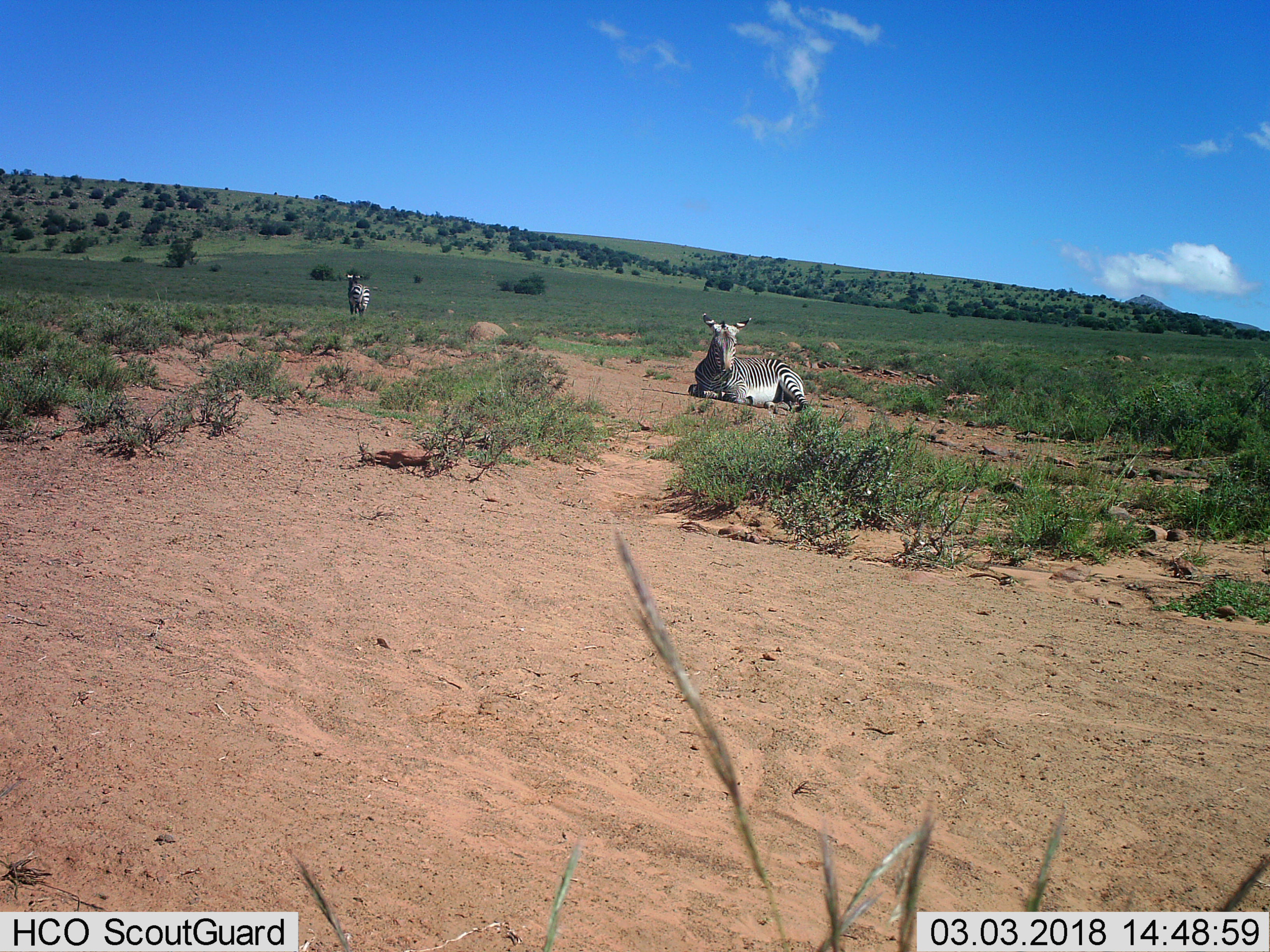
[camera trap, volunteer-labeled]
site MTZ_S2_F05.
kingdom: Animalia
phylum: Chordata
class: Mammalia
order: Perissodactyla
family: Equidae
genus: Equus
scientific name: Equus zebra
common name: mountain zebra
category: zebramountain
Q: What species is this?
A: Zebramountain (mountain zebra) (Equus zebra).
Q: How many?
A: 2.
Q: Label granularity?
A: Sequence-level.